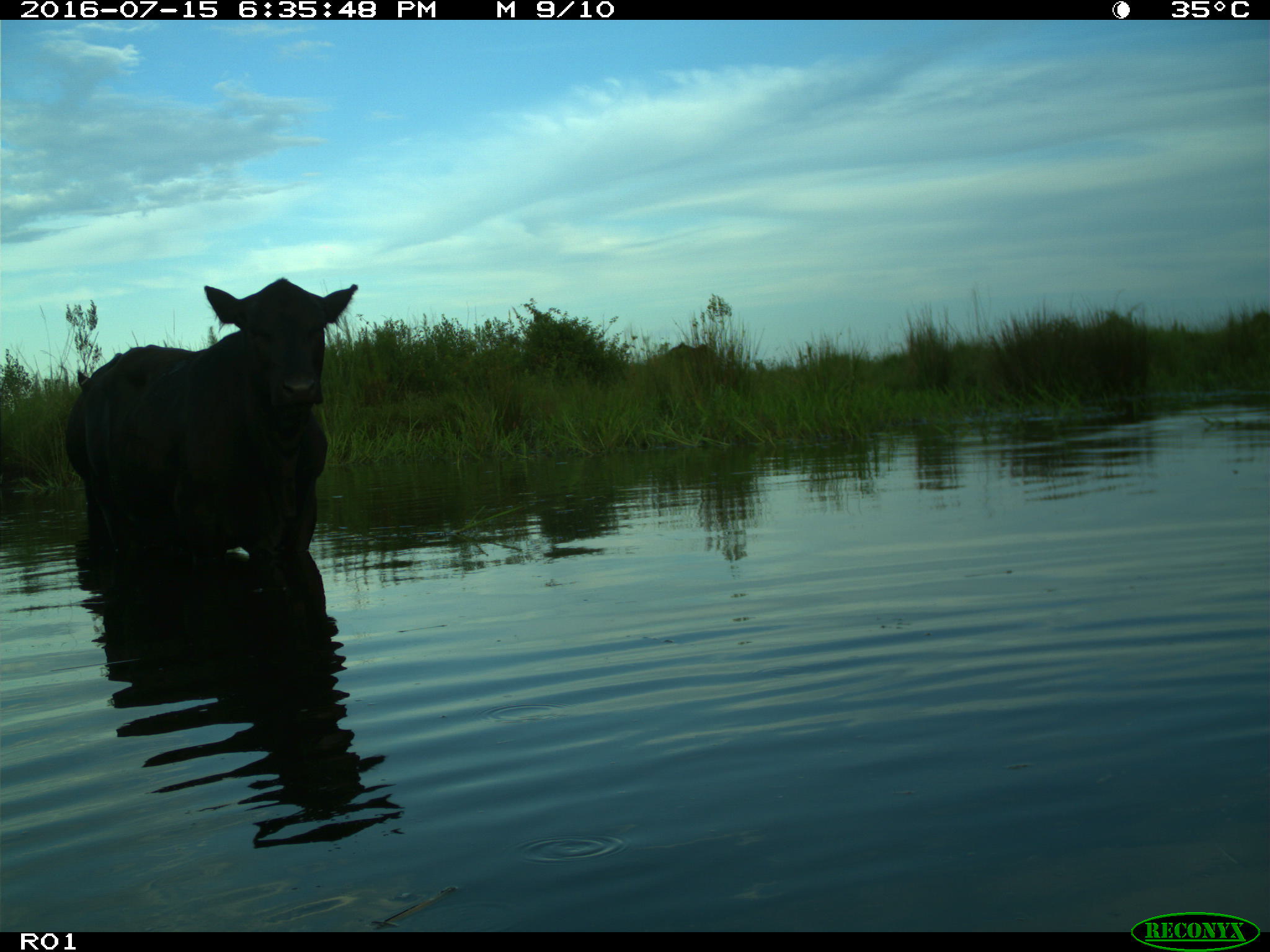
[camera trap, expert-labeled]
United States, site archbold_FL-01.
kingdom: Animalia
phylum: Chordata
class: Mammalia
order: Artiodactyla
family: Bovidae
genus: Bos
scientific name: Bos taurus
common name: domestic cow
Bos taurus (domestic cow).